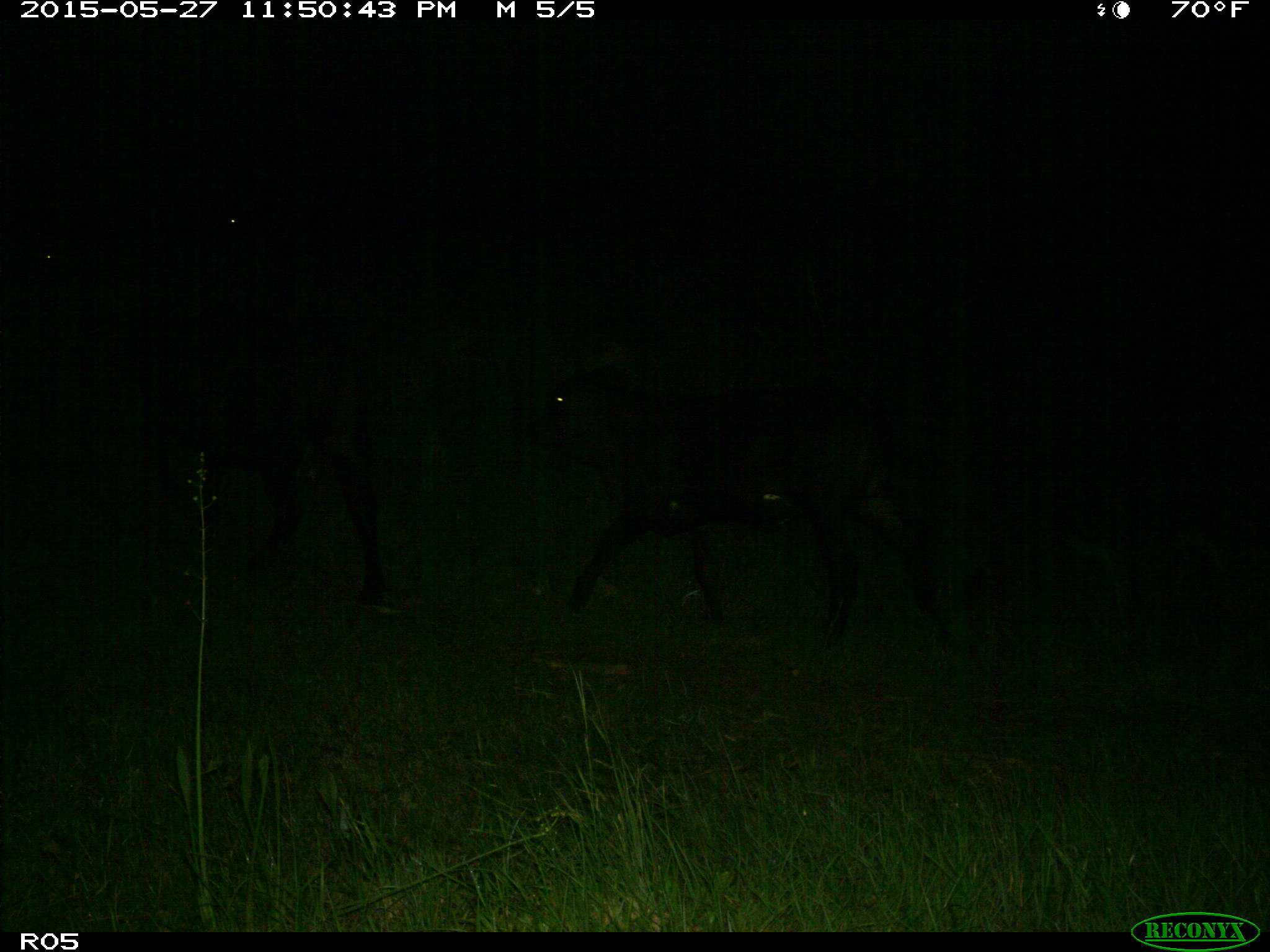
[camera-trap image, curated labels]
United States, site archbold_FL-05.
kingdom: Animalia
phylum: Chordata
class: Mammalia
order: Artiodactyla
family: Bovidae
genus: Bos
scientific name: Bos taurus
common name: domestic cow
Bos taurus (domestic cow).